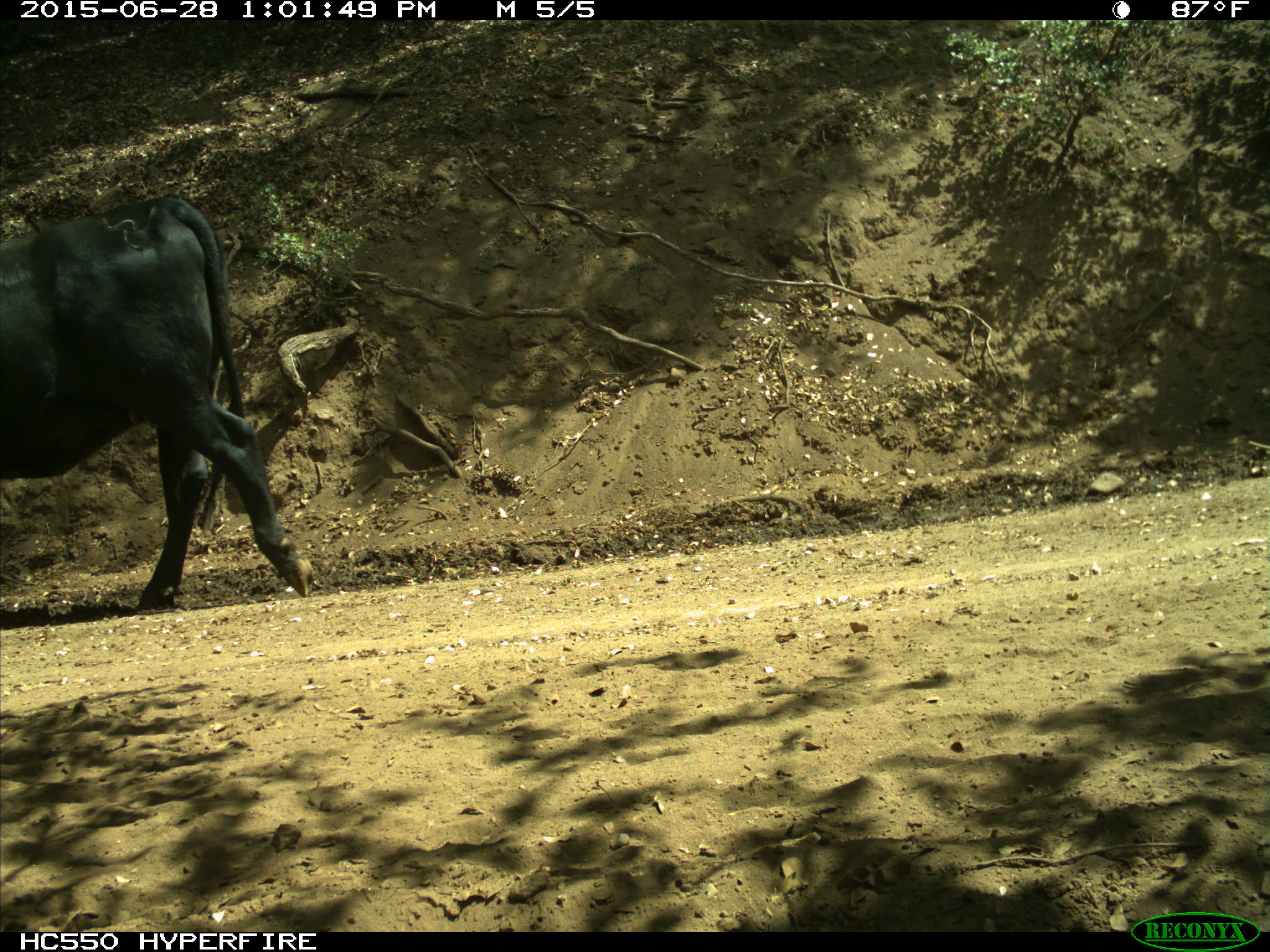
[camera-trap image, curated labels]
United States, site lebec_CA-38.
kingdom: Animalia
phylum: Chordata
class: Mammalia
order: Artiodactyla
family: Bovidae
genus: Bos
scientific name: Bos taurus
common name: domestic cow